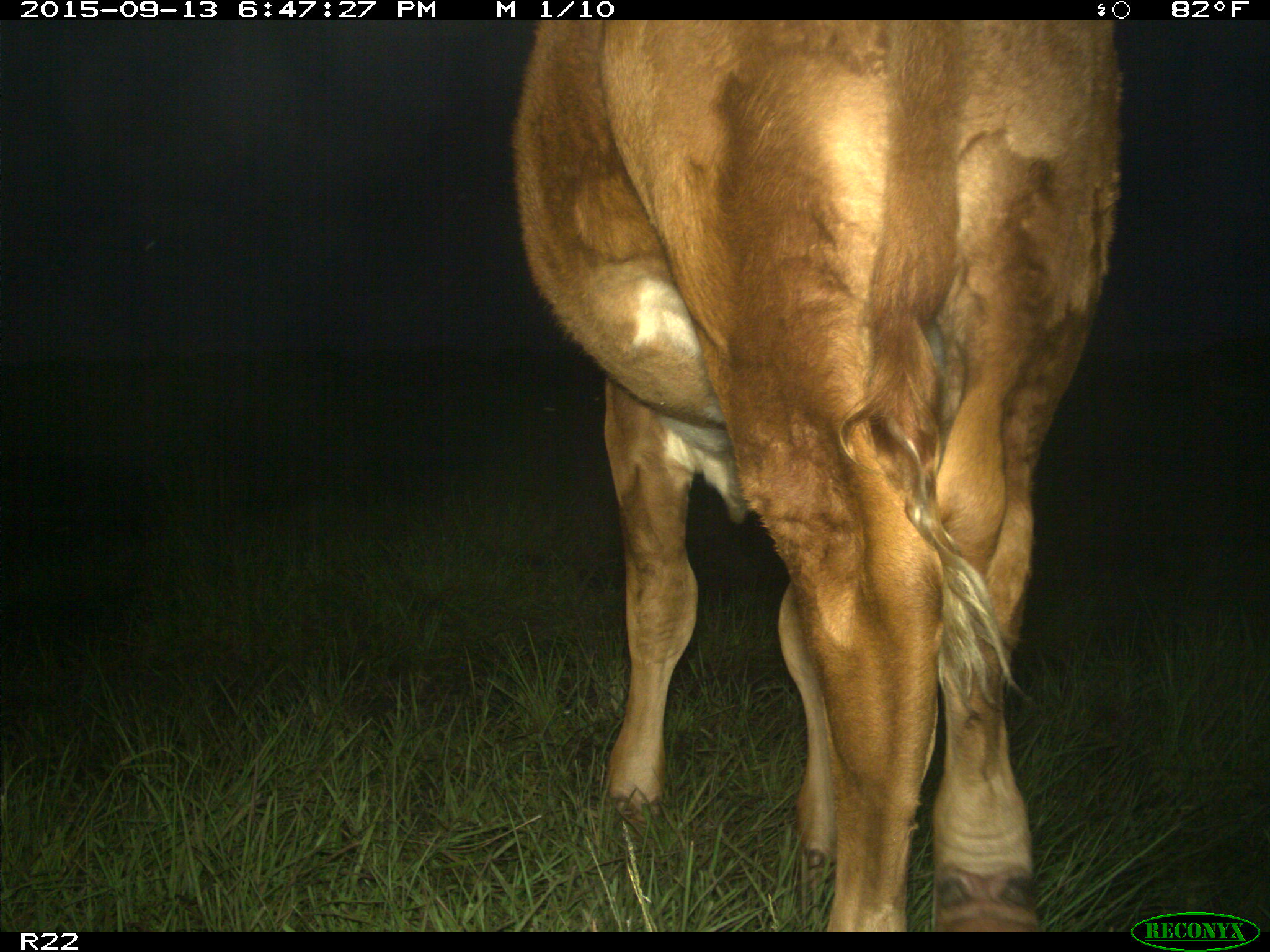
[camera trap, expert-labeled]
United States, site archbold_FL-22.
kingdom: Animalia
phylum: Chordata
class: Mammalia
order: Artiodactyla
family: Bovidae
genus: Bos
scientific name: Bos taurus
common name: domestic cow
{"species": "Bos taurus (domestic cow)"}